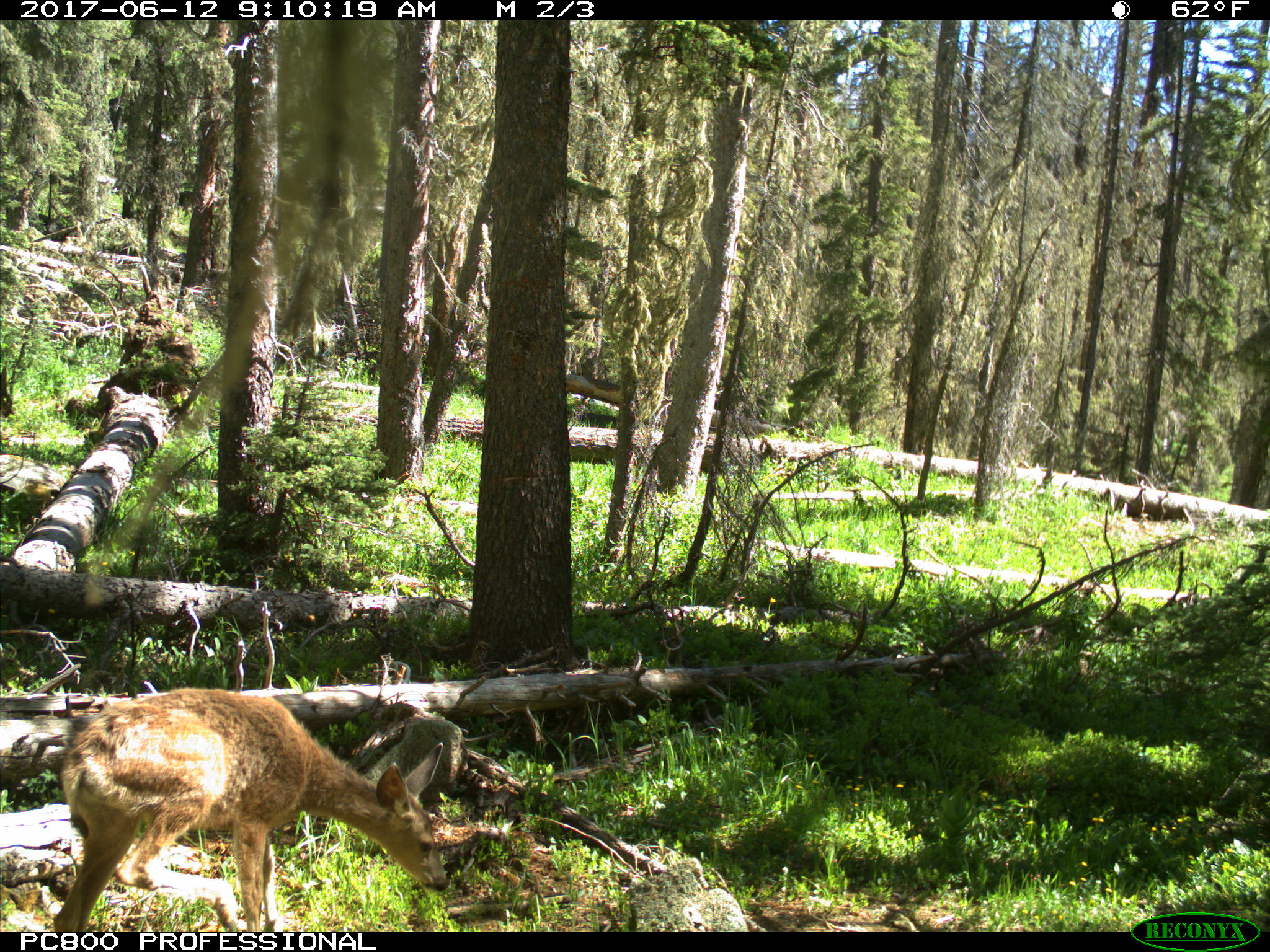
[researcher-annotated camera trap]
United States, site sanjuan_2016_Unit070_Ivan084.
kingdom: Animalia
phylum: Chordata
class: Mammalia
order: Artiodactyla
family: Cervidae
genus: Odocoileus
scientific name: Odocoileus hemionus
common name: mule deer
Odocoileus hemionus (mule deer).